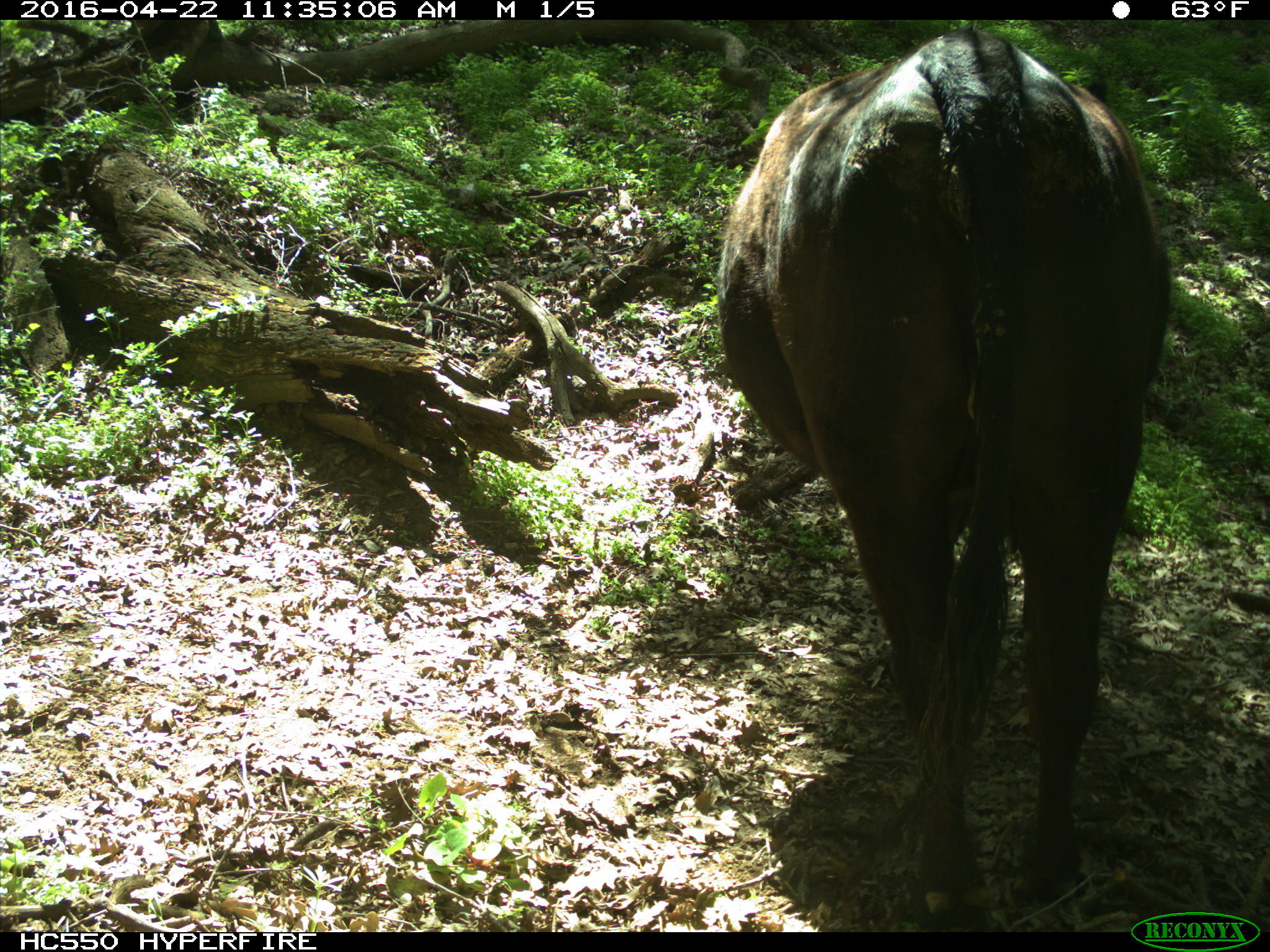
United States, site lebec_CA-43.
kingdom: Animalia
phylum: Chordata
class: Mammalia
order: Artiodactyla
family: Bovidae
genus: Bos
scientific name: Bos taurus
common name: domestic cow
Bos taurus (domestic cow).